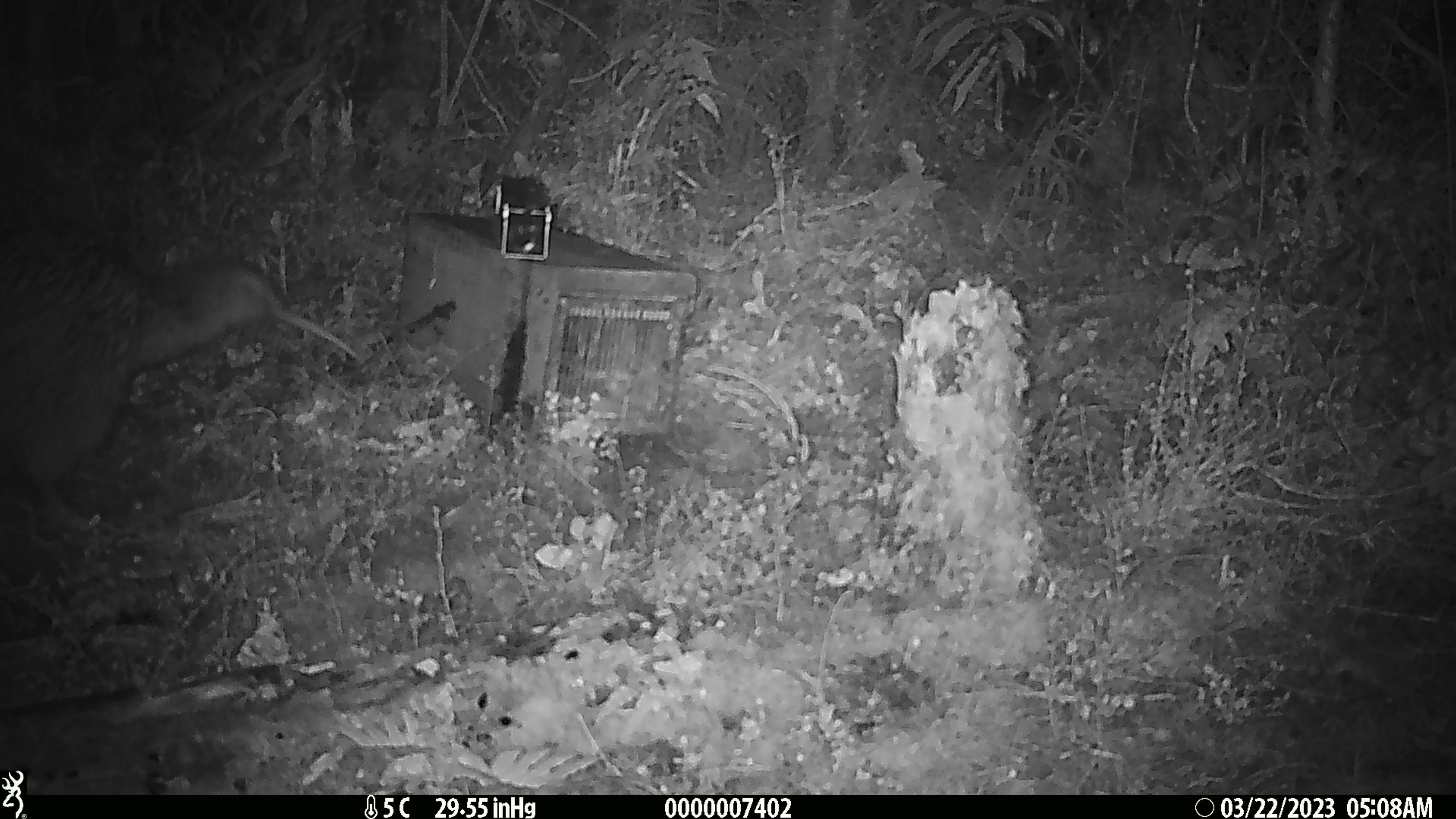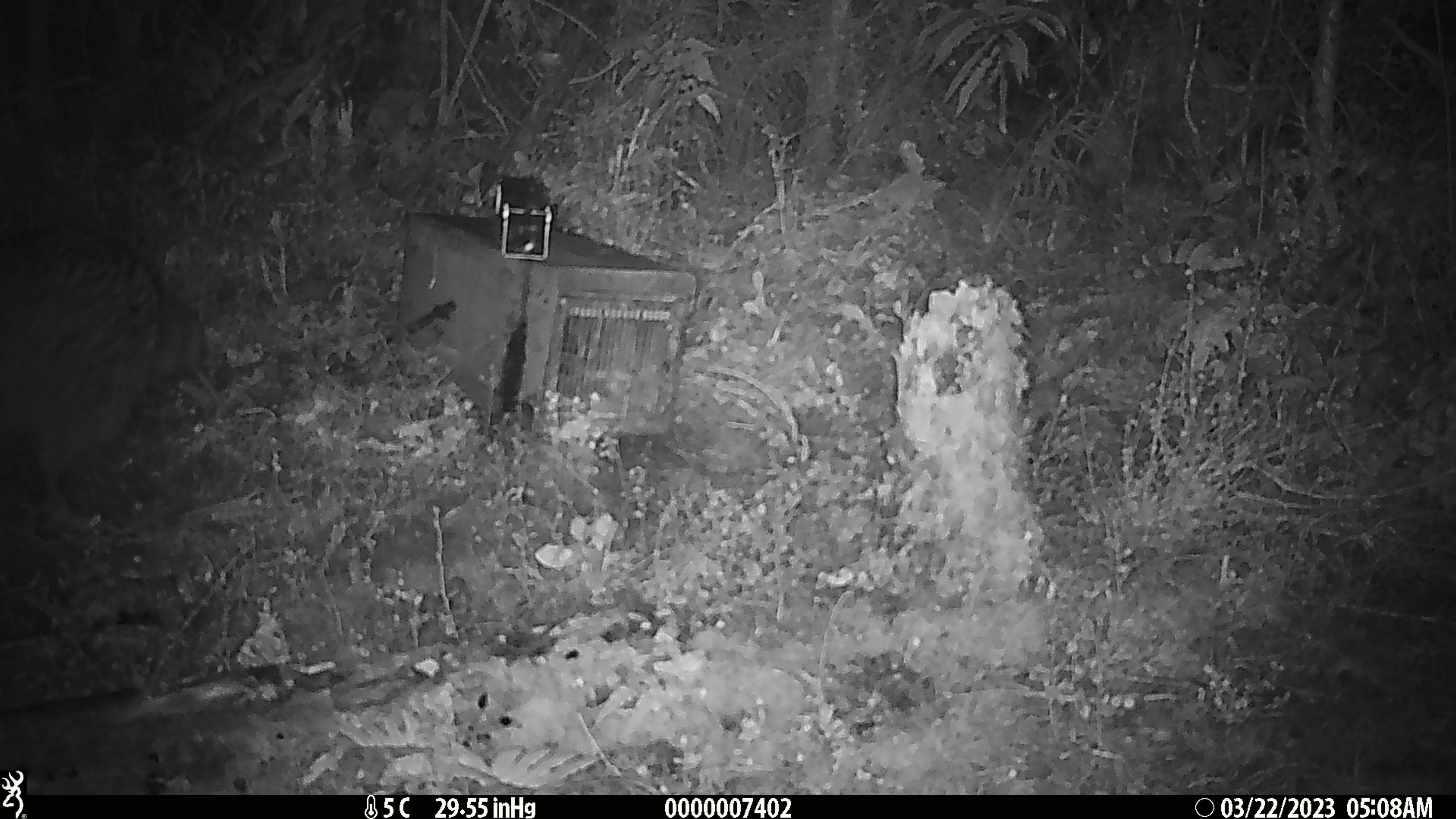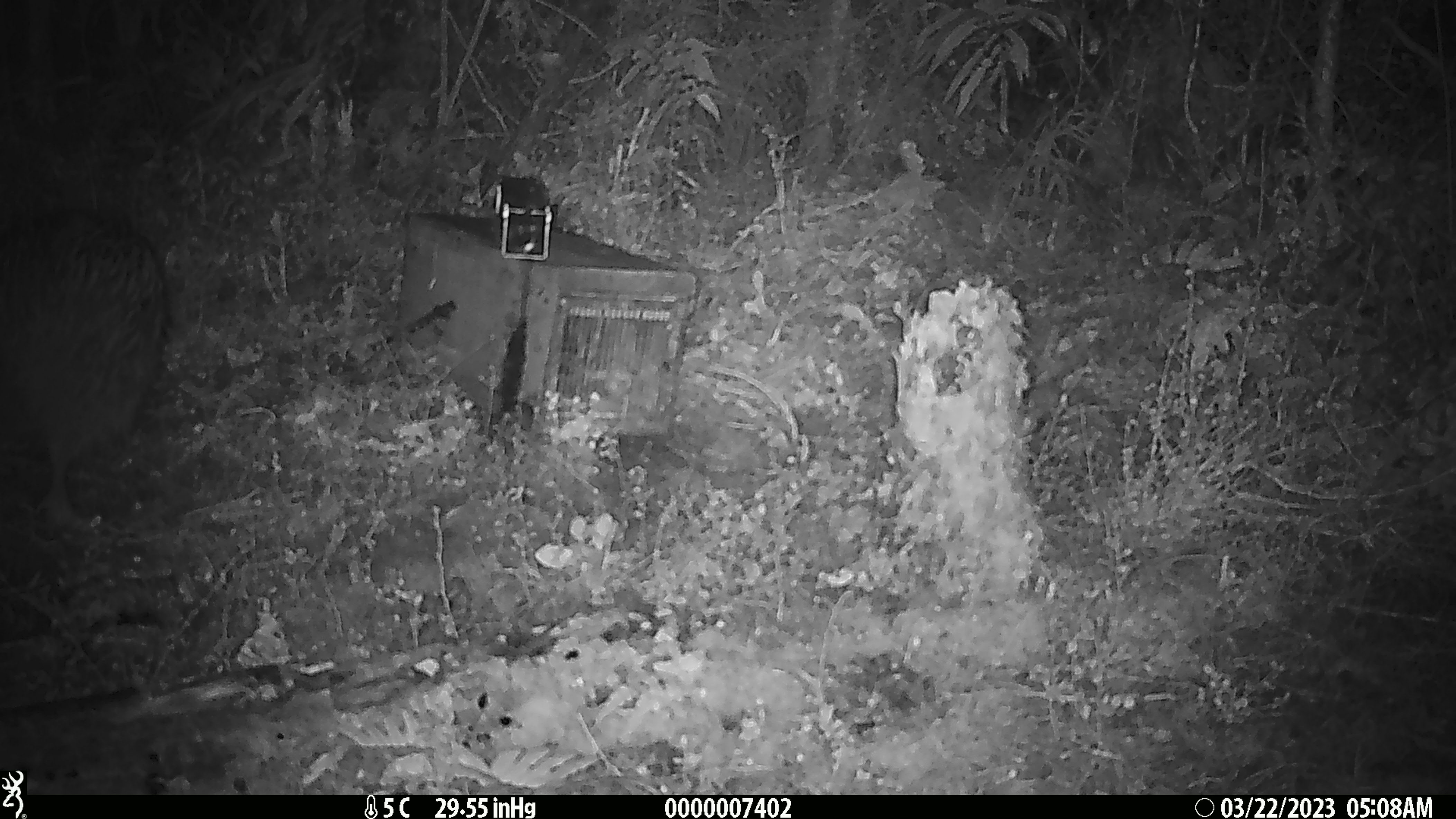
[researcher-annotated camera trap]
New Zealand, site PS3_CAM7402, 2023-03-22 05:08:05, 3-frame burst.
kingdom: Animalia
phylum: Chordata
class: Aves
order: Apterygiformes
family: Apterygidae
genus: Apteryx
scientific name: Apteryx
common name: kiwi